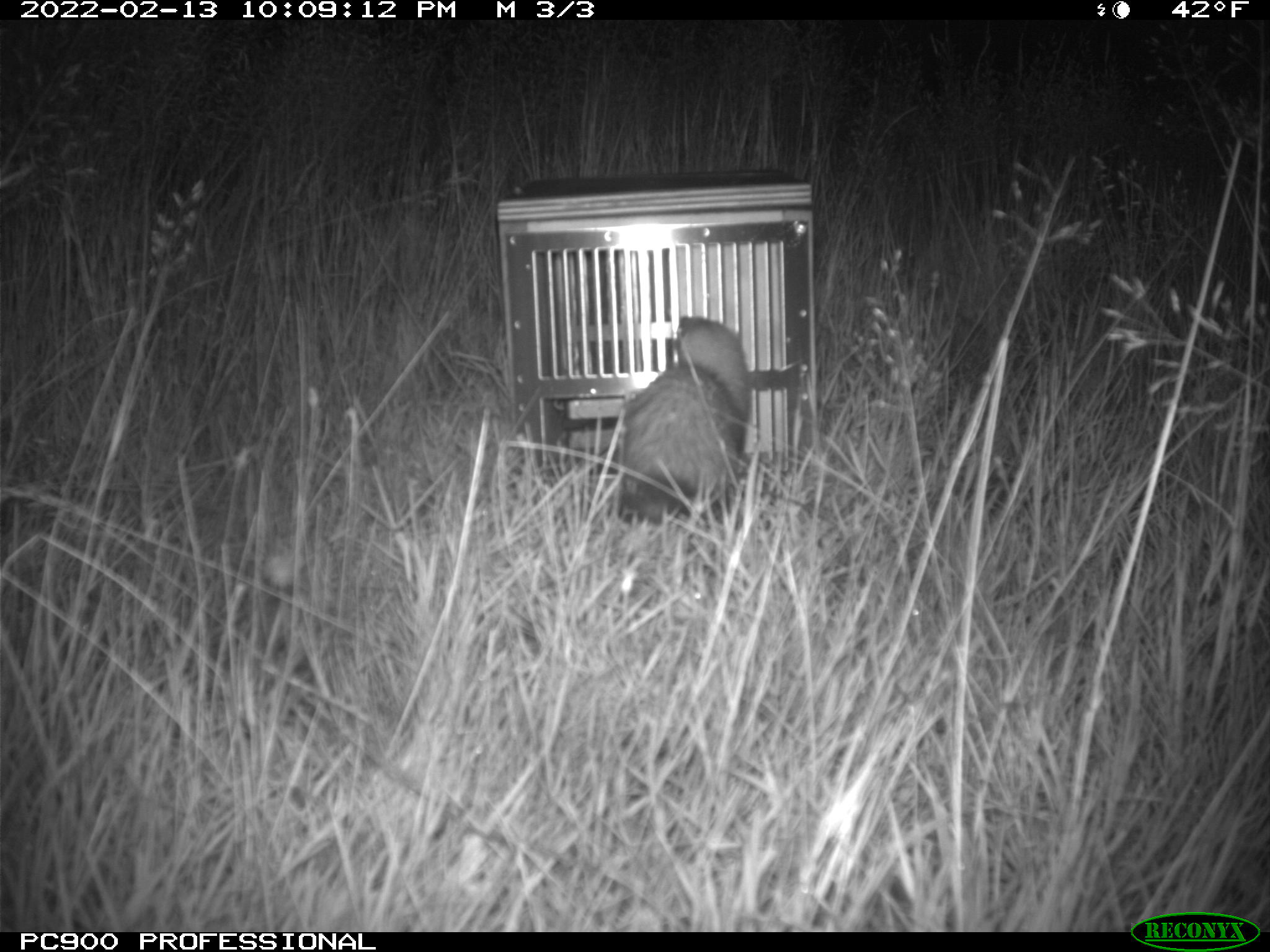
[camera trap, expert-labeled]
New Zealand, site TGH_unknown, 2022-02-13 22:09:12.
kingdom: Animalia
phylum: Chordata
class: Mammalia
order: Carnivora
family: Mustelidae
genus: Mustela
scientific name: Mustela furo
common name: ferret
Ferret (Mustela furo).